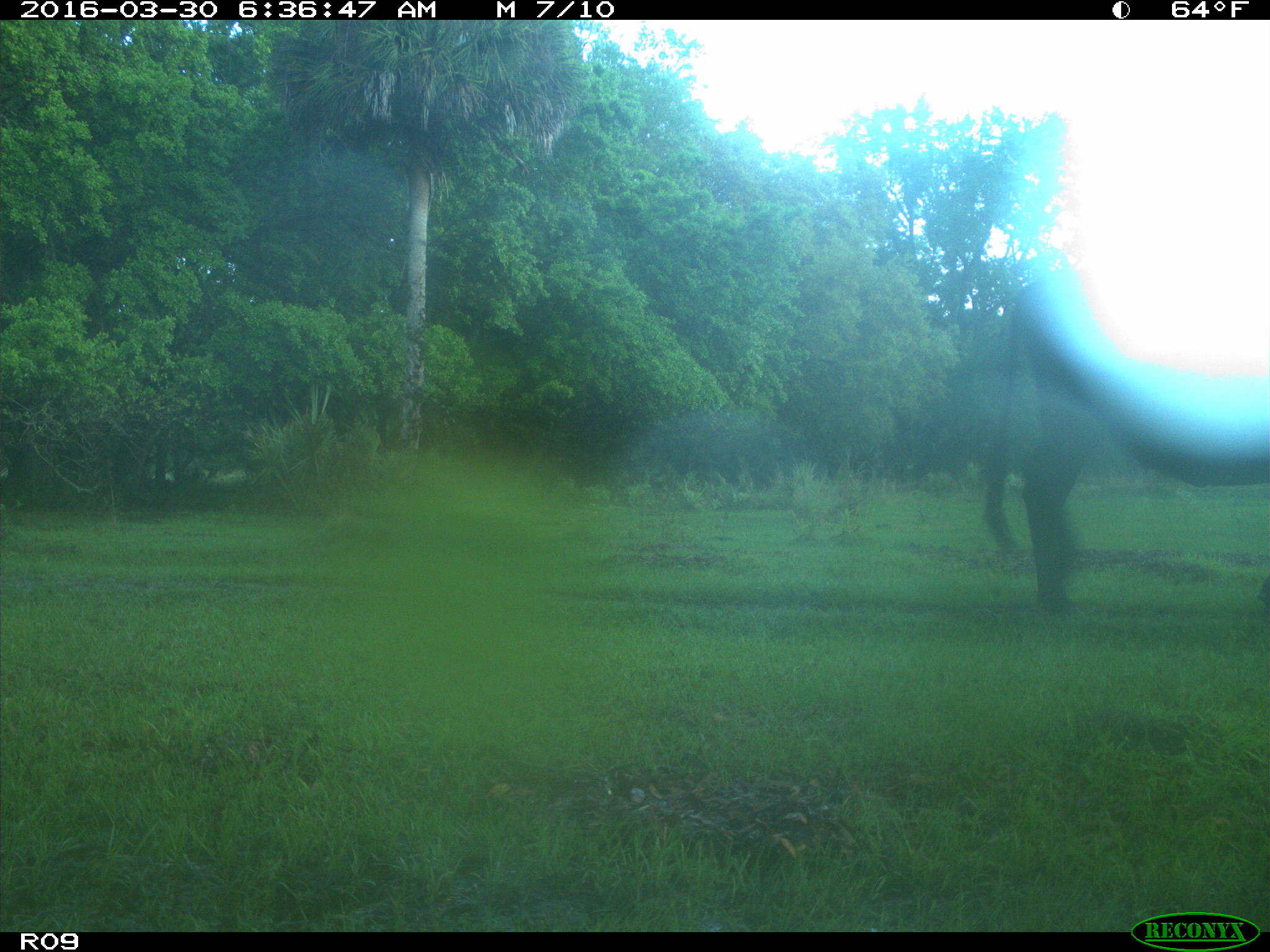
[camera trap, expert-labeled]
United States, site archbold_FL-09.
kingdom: Animalia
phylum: Chordata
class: Mammalia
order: Artiodactyla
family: Bovidae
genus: Bos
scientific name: Bos taurus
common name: domestic cow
Bos taurus (domestic cow).